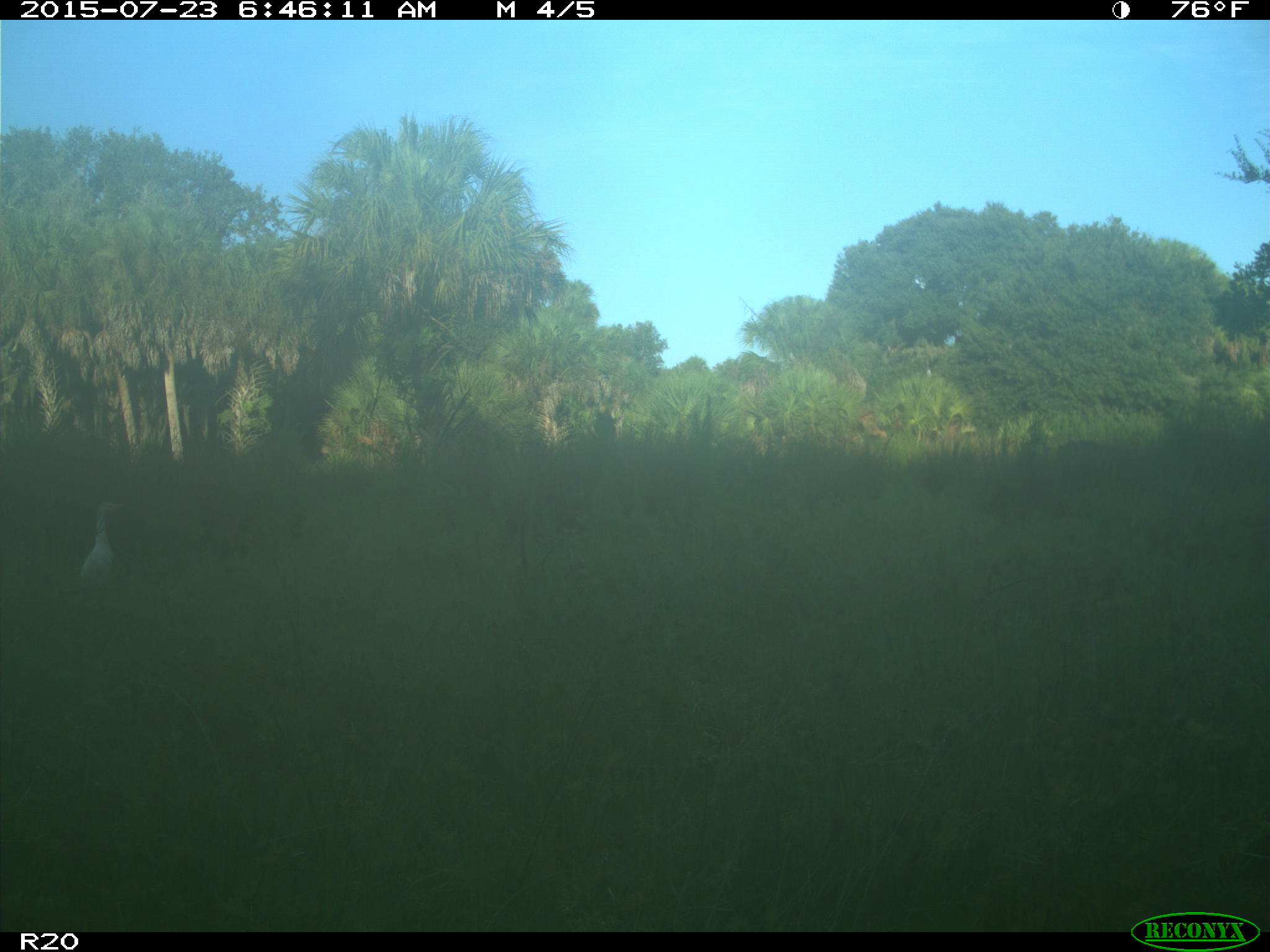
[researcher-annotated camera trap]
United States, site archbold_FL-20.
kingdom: Animalia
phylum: Chordata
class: Mammalia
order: Artiodactyla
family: Bovidae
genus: Bos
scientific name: Bos taurus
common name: domestic cow